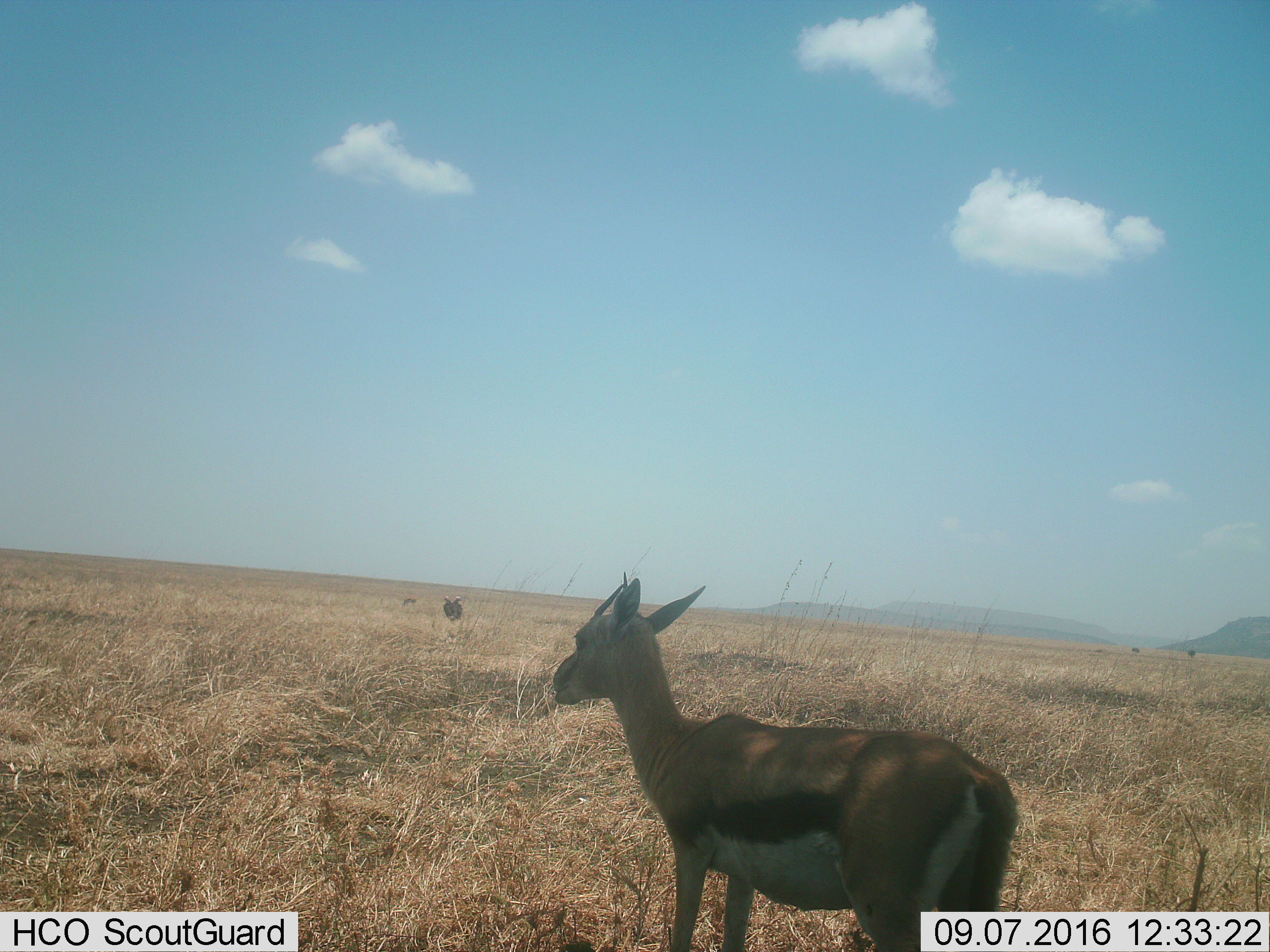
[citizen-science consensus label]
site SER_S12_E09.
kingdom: Animalia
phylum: Chordata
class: Mammalia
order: Artiodactyla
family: Bovidae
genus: Eudorcas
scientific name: Eudorcas thomsonii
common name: thomson's gazelle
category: gazellethomsons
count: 1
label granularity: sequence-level